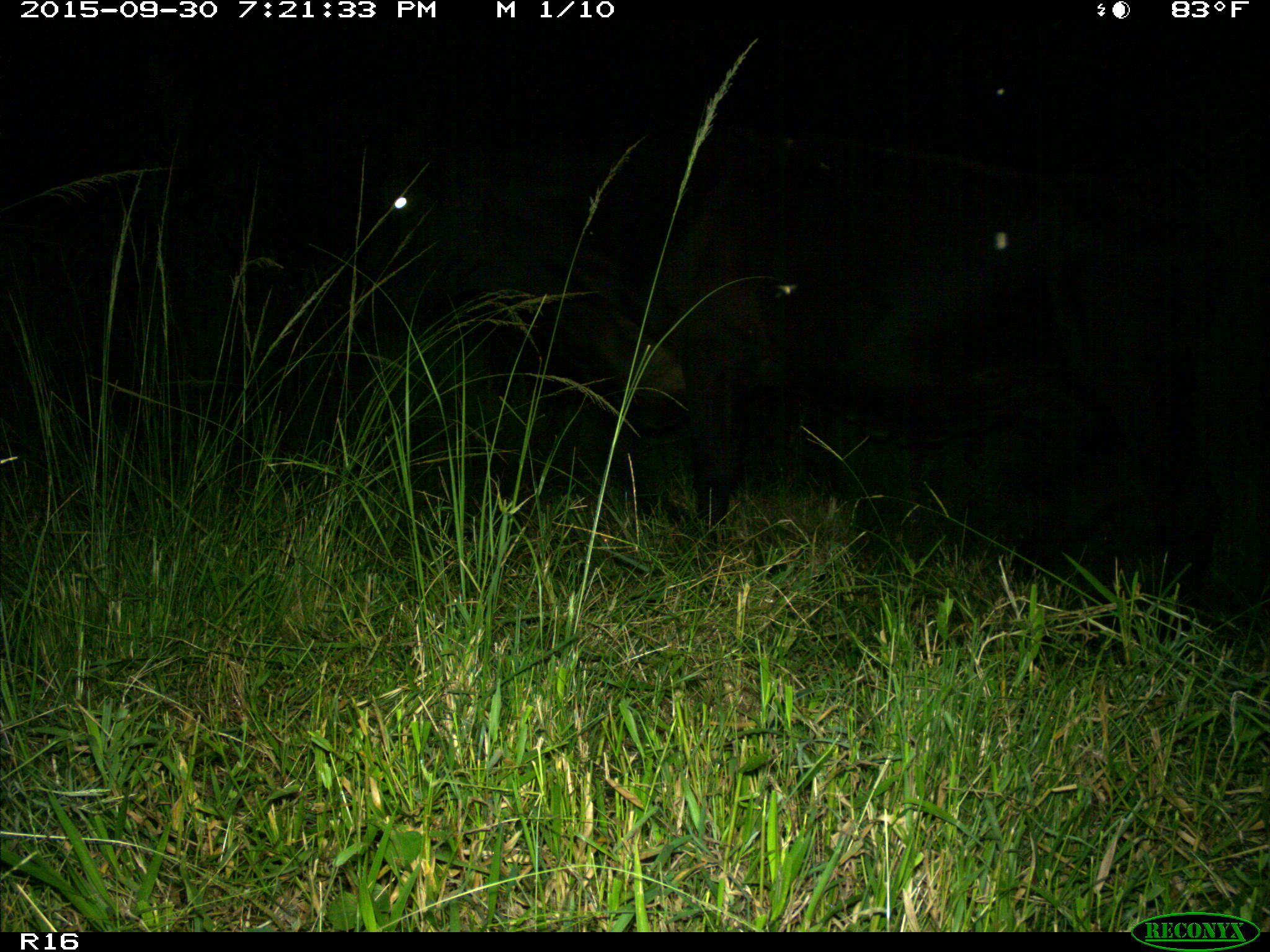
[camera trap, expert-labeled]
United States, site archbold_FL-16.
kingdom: Animalia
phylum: Chordata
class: Mammalia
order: Artiodactyla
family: Bovidae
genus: Bos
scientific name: Bos taurus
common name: domestic cow